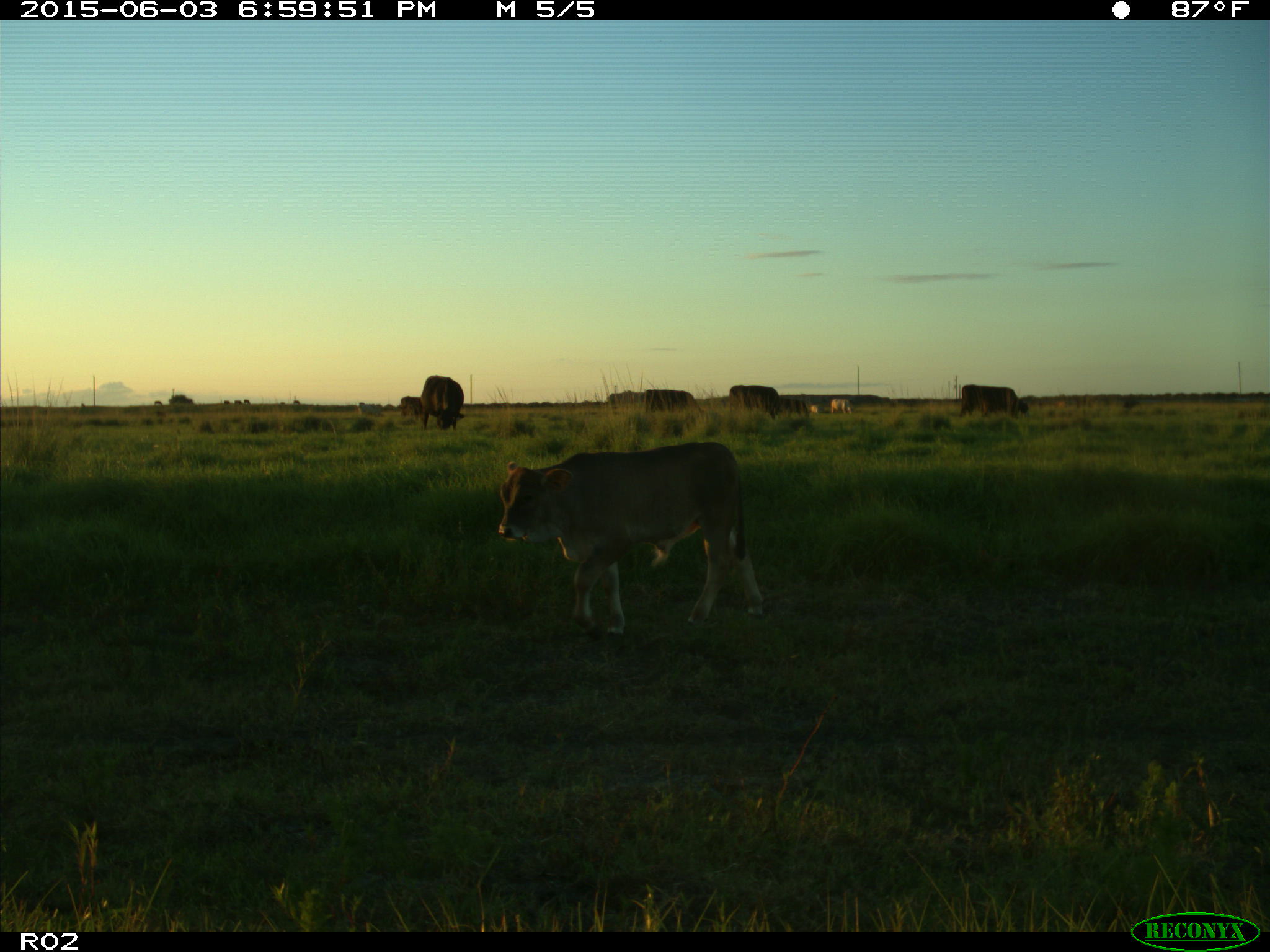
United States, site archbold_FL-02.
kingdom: Animalia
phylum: Chordata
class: Mammalia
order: Artiodactyla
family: Bovidae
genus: Bos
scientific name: Bos taurus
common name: domestic cow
Bos taurus (domestic cow).